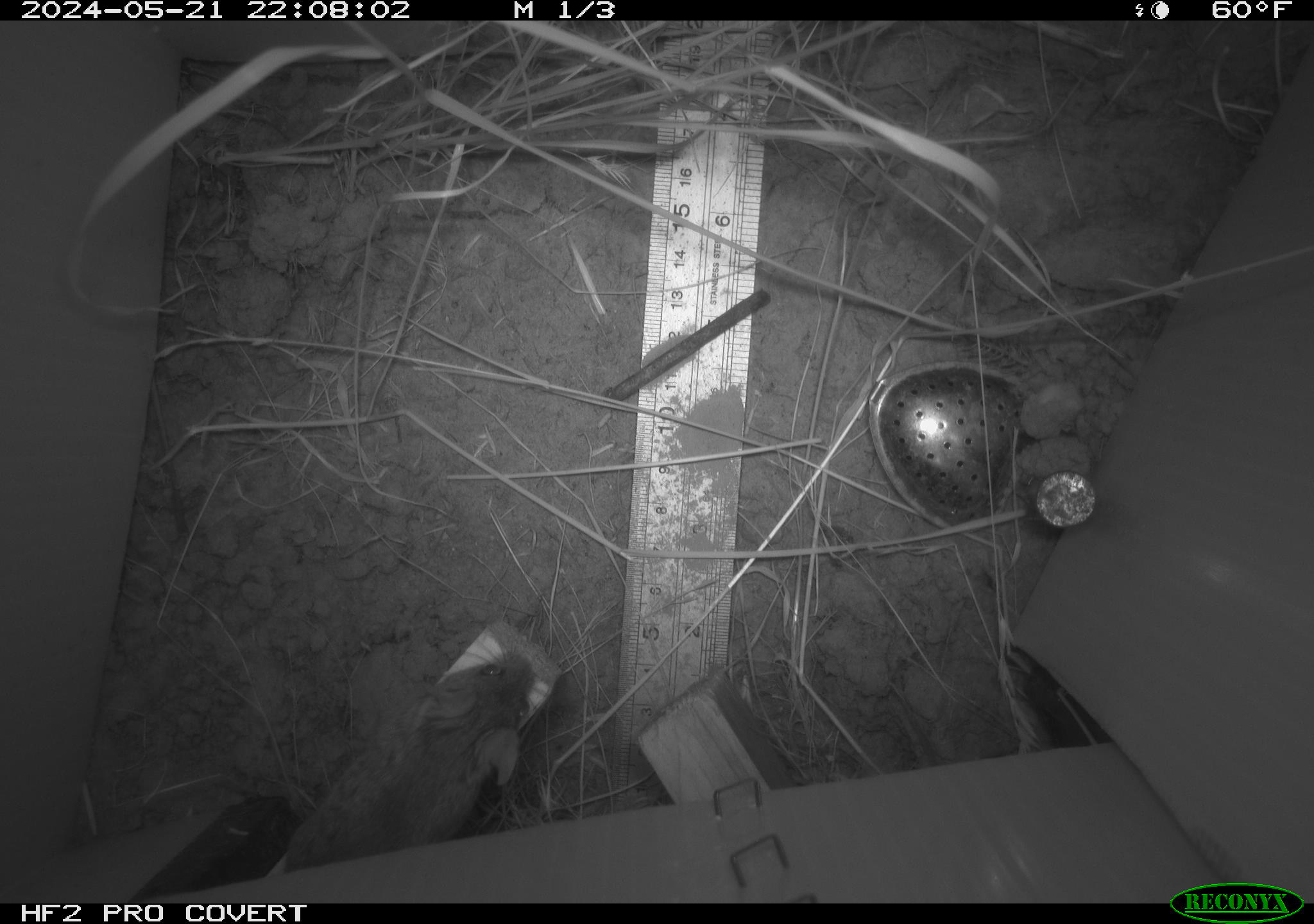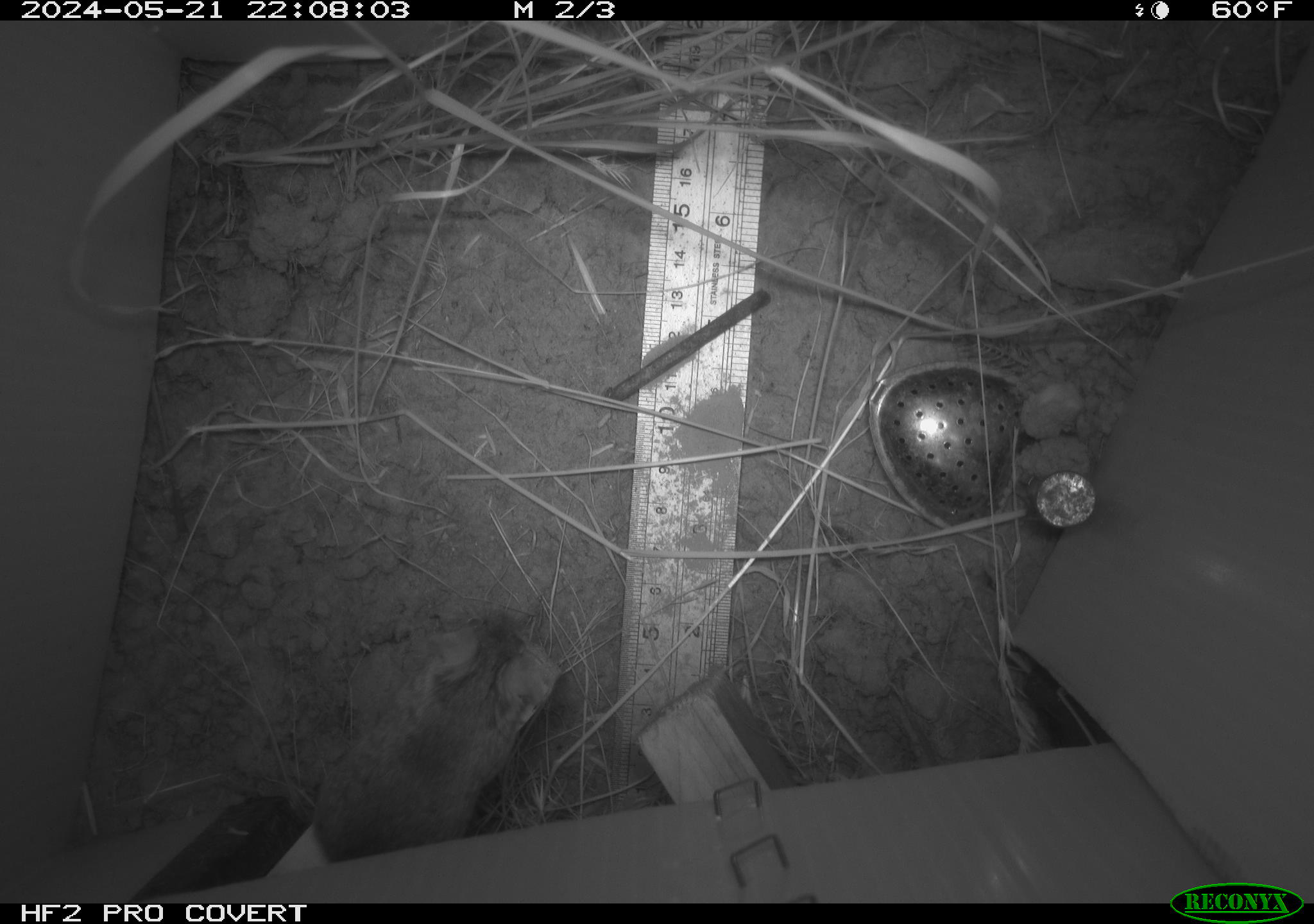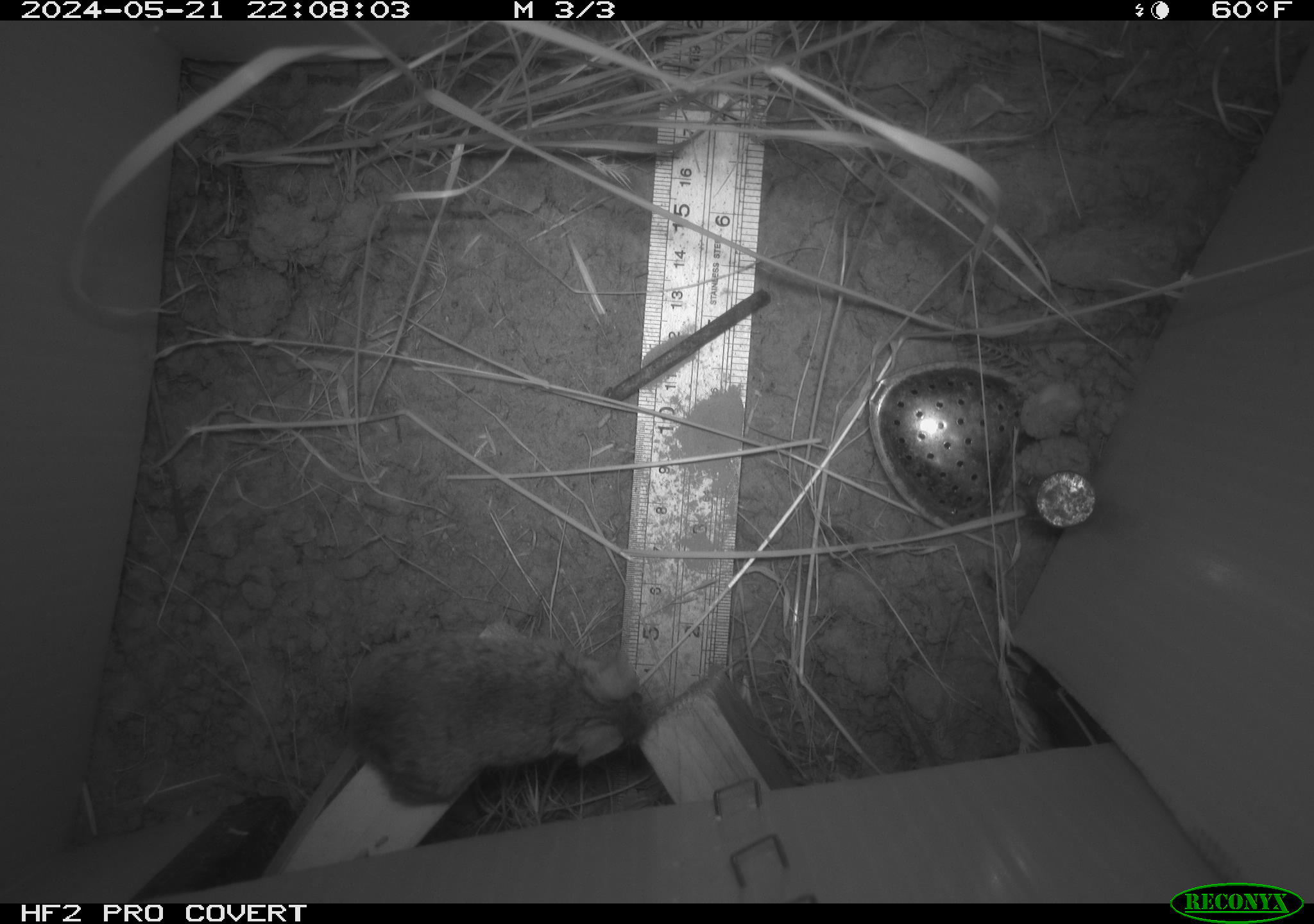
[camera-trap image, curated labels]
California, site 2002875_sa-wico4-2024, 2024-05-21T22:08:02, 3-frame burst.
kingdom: Animalia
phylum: Chordata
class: Mammalia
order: Rodentia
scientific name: Rodentia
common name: mouse species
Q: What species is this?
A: Mouse species (Rodentia).